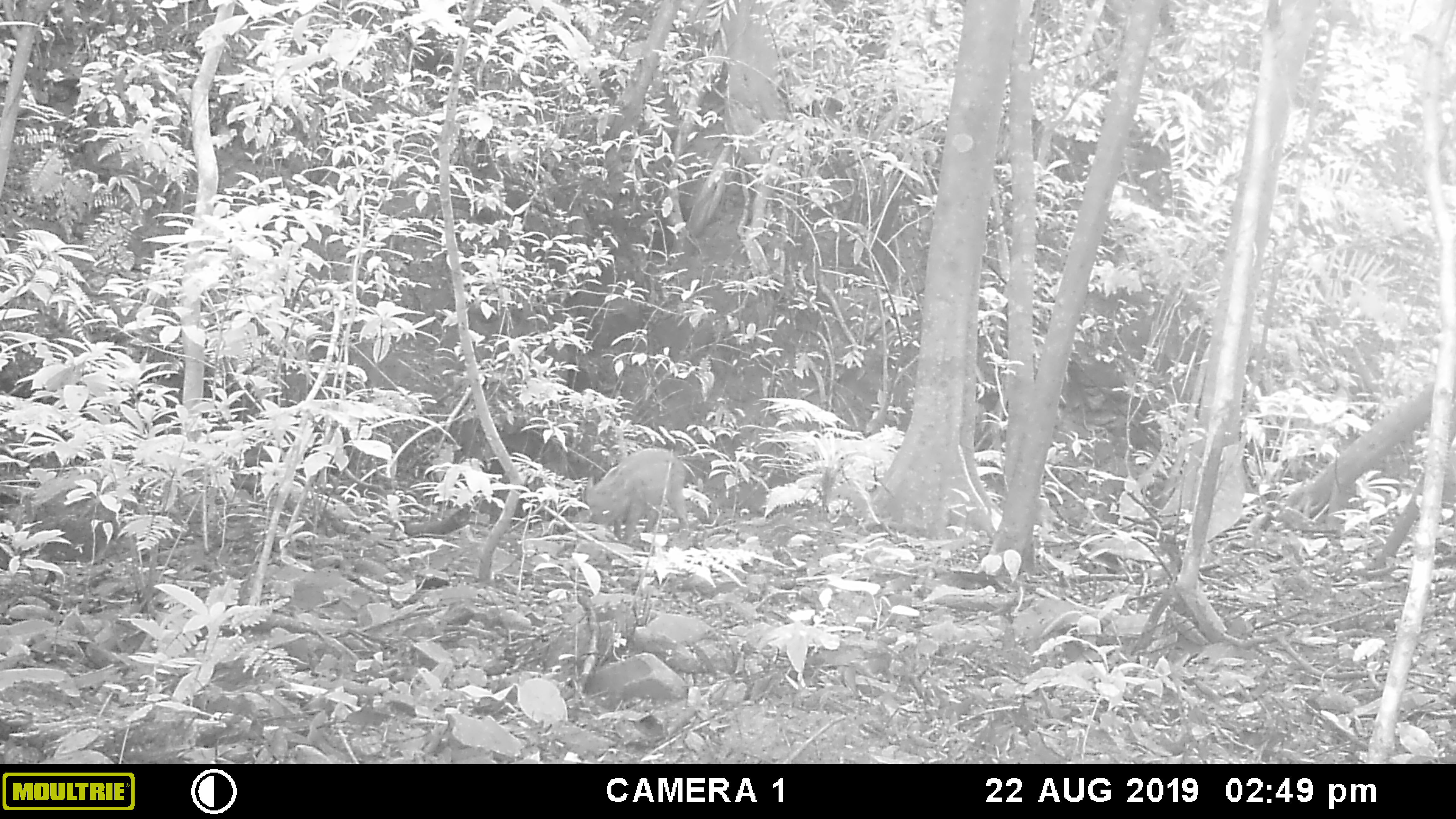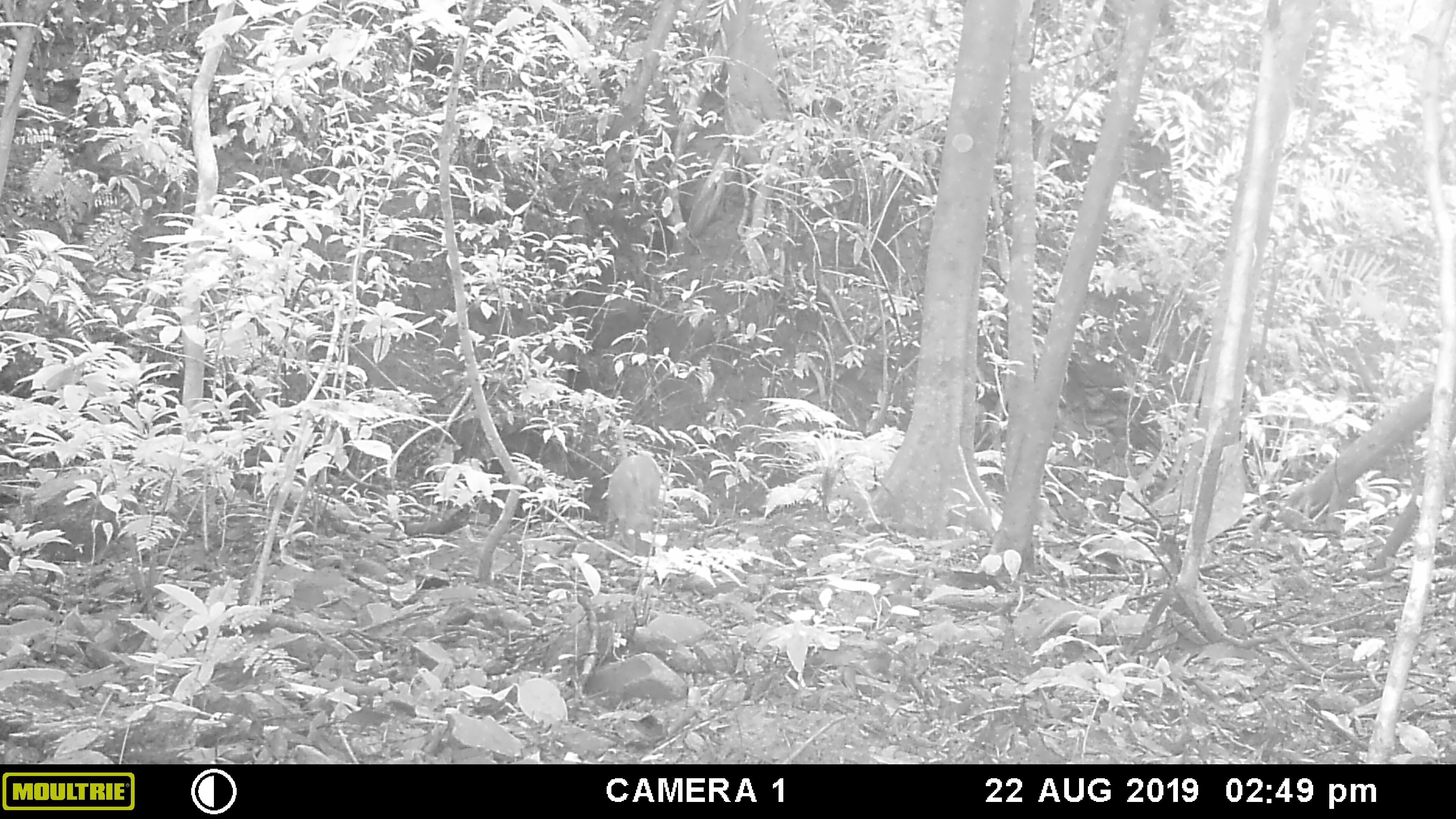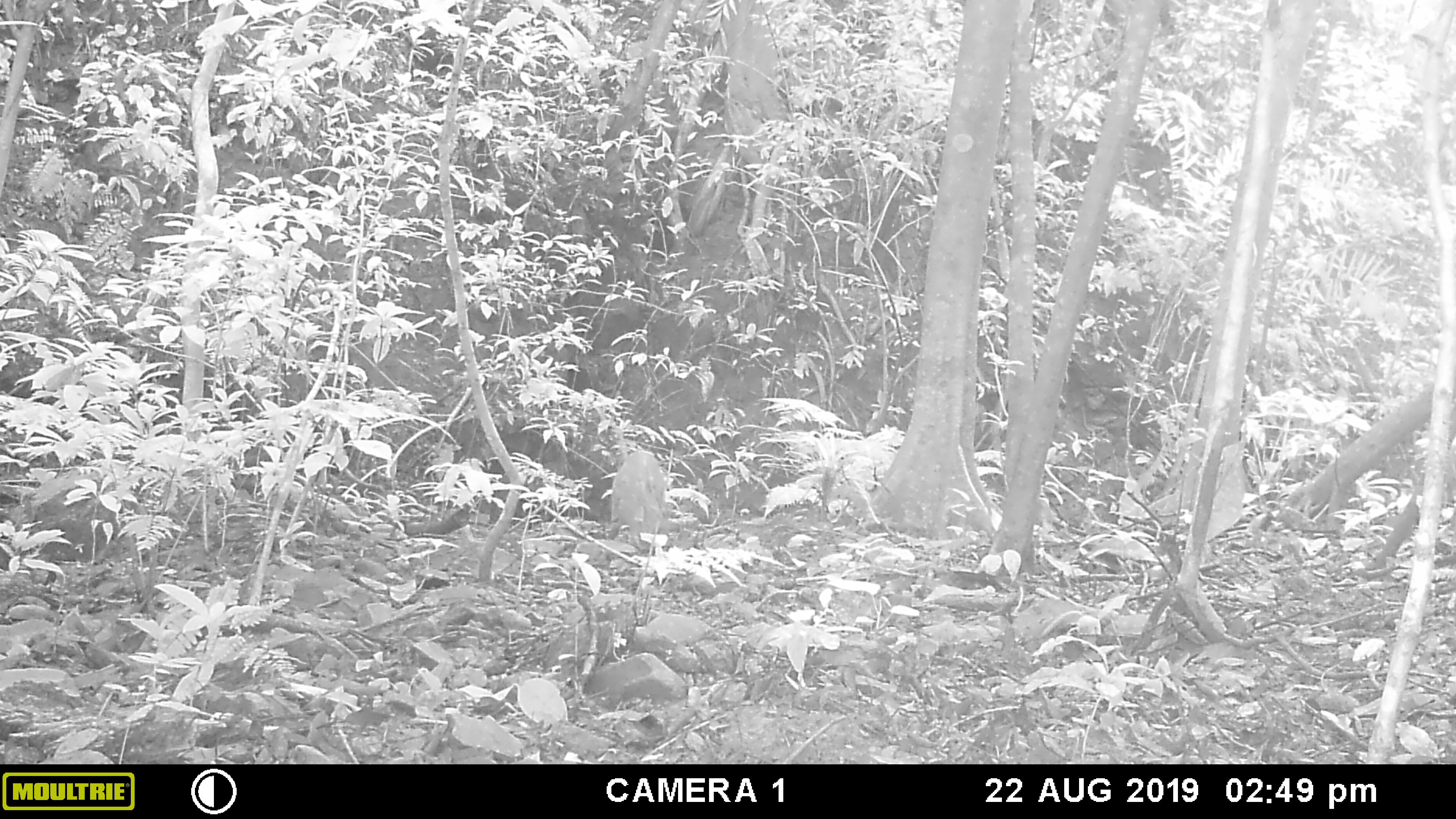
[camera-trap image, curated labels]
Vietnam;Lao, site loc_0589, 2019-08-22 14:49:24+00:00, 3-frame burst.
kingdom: Animalia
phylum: Chordata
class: Mammalia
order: Artiodactyla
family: Suidae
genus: Sus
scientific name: Sus scrofa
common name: eurasian wild pig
Eurasian wild pig (Sus scrofa). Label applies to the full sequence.